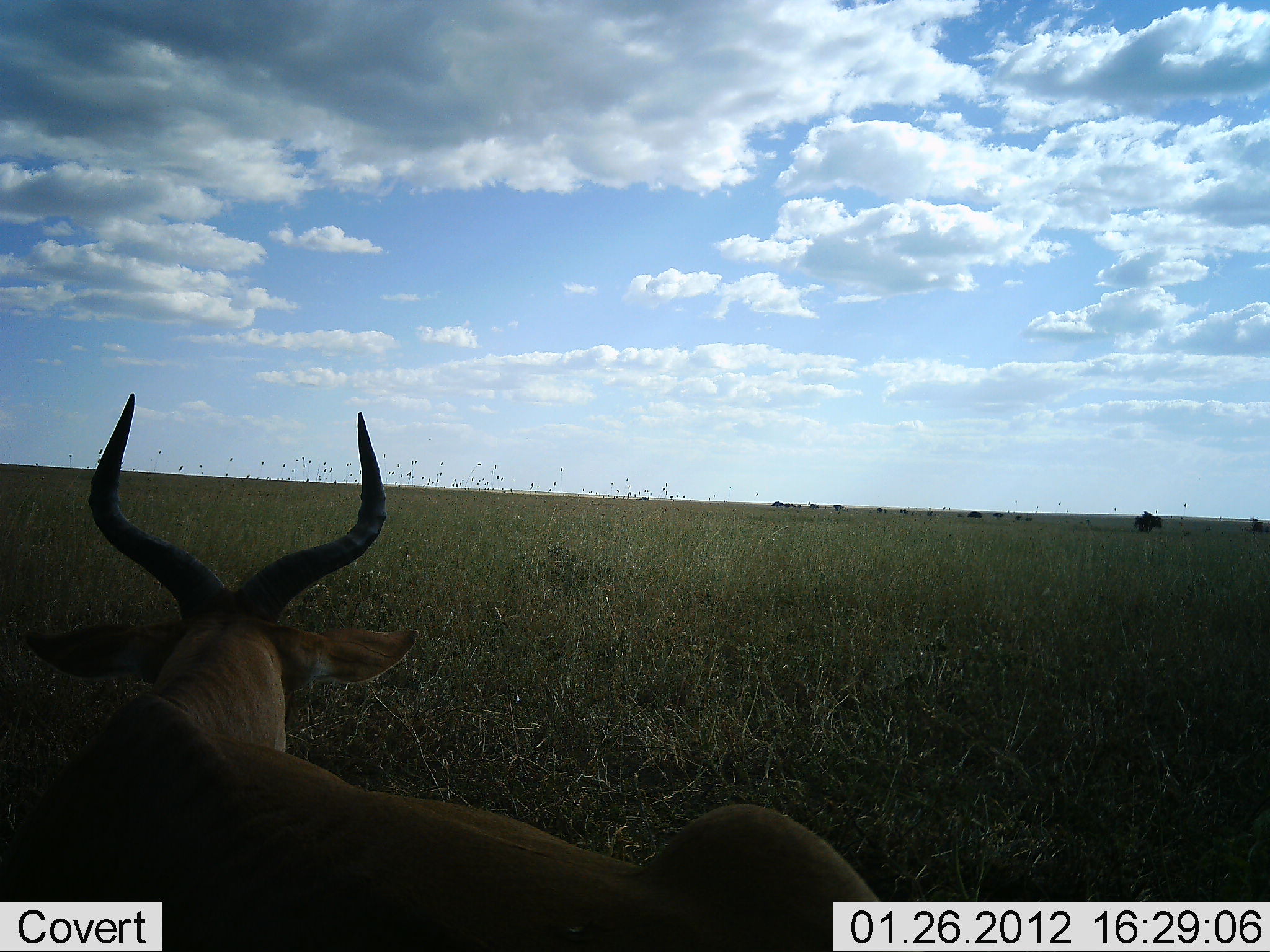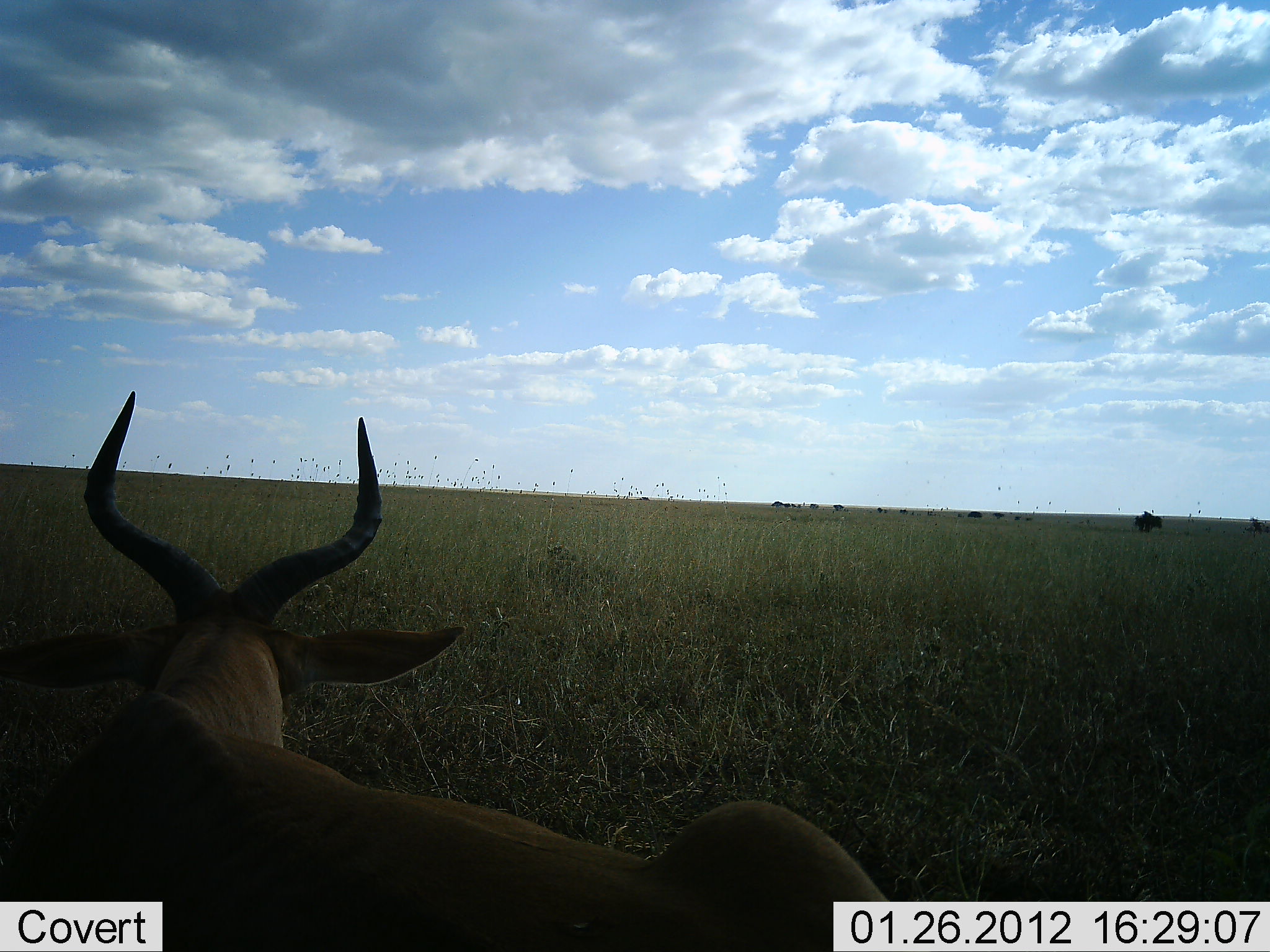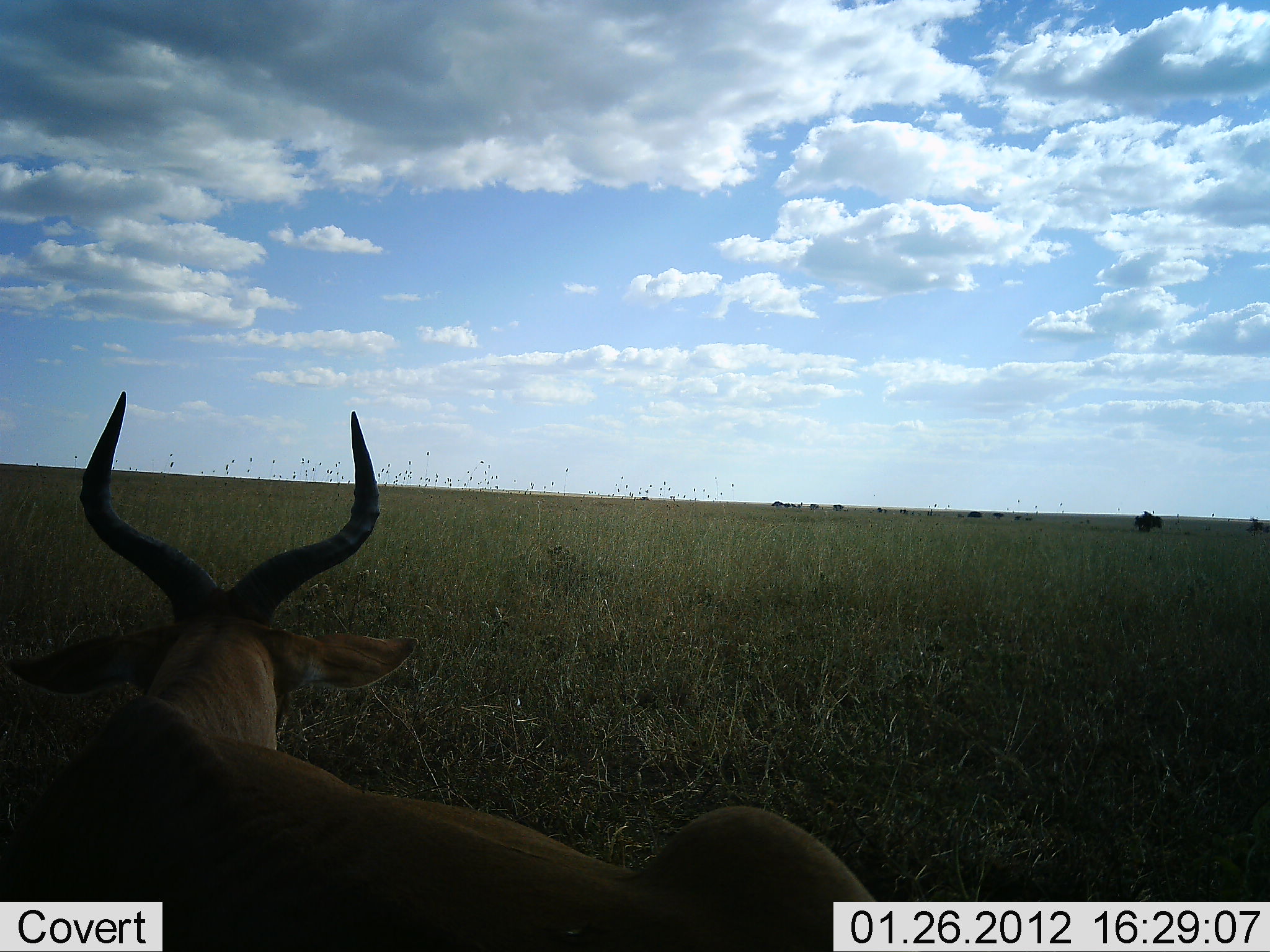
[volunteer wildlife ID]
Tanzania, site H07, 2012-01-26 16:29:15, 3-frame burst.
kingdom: Animalia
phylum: Chordata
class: Mammalia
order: Artiodactyla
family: Bovidae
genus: Alcelaphus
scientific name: Alcelaphus buselaphus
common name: hartebeest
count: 1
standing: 26%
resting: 68%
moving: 0%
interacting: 0%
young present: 0%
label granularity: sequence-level